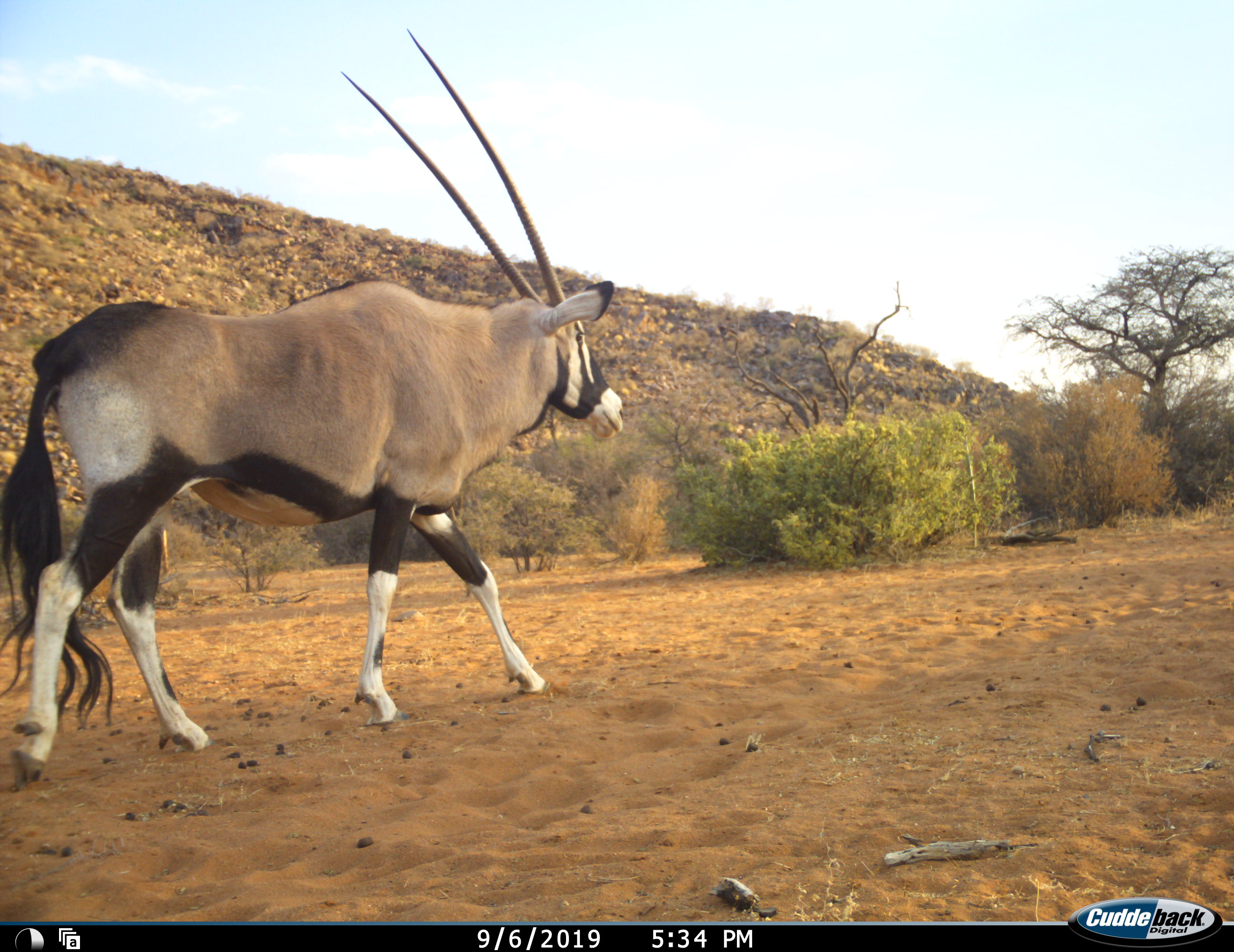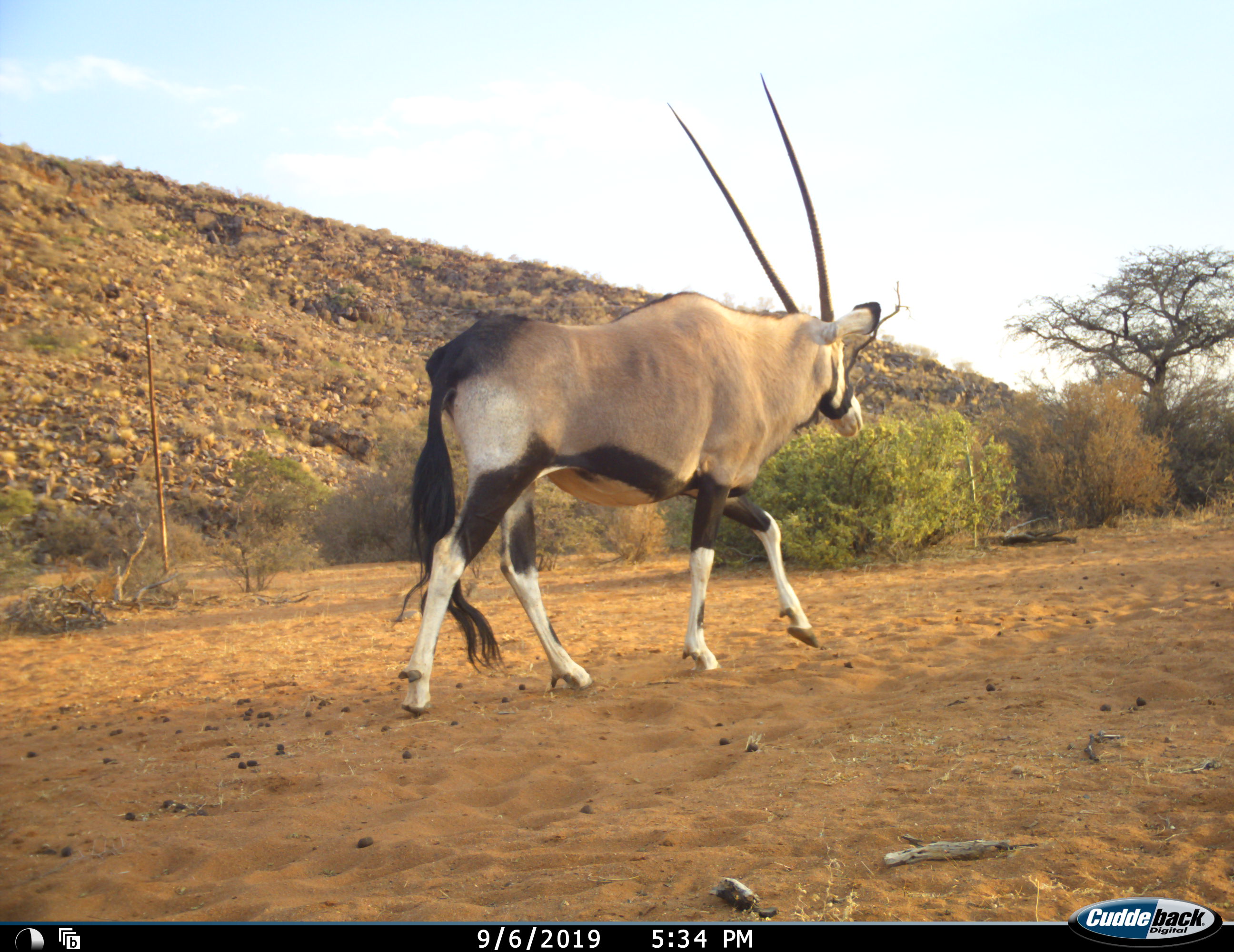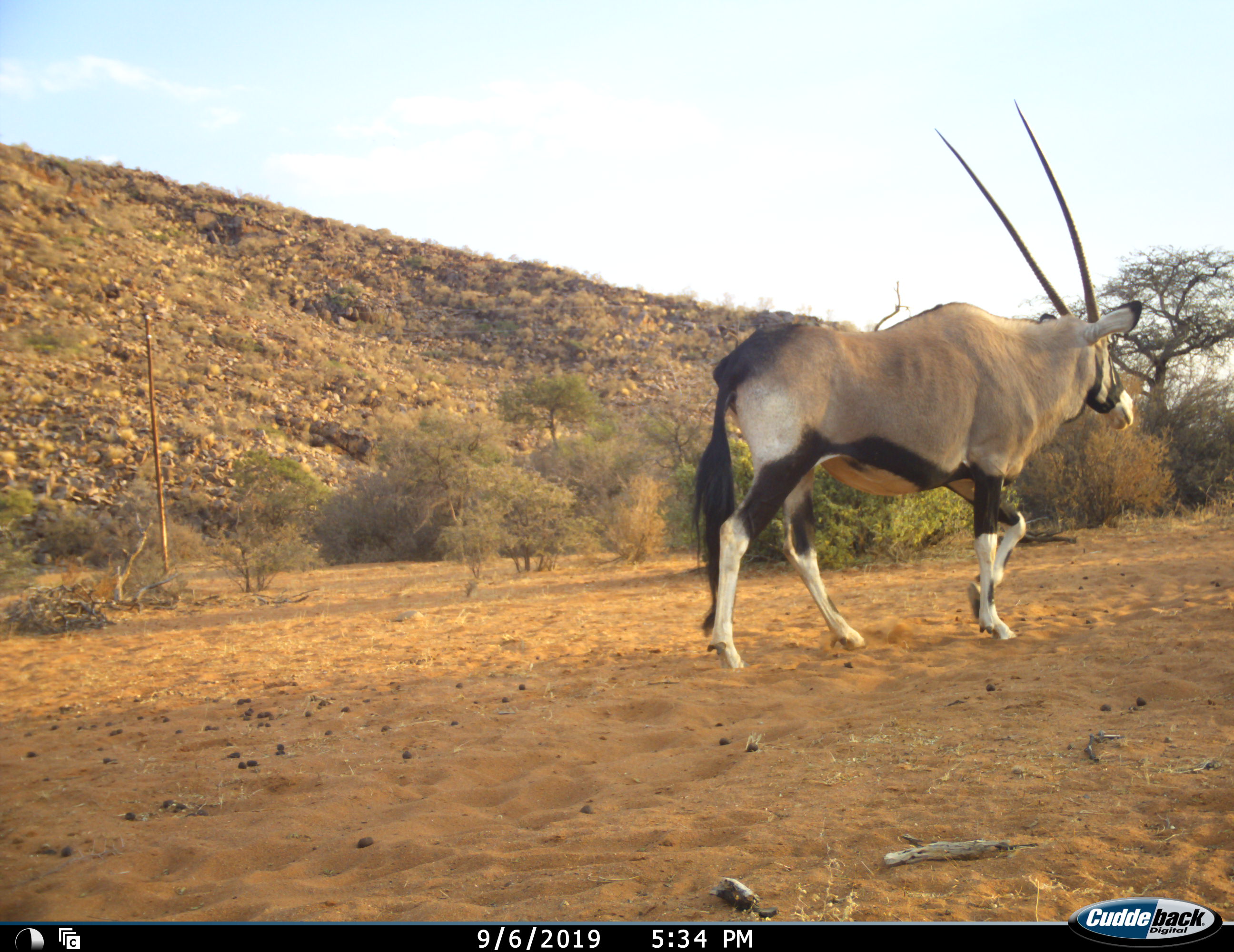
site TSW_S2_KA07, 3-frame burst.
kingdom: Animalia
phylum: Chordata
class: Mammalia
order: Artiodactyla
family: Bovidae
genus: Oryx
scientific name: Oryx gazella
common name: gemsbok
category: oryx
Oryx (gemsbok) (Oryx gazella), count 1. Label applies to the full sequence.